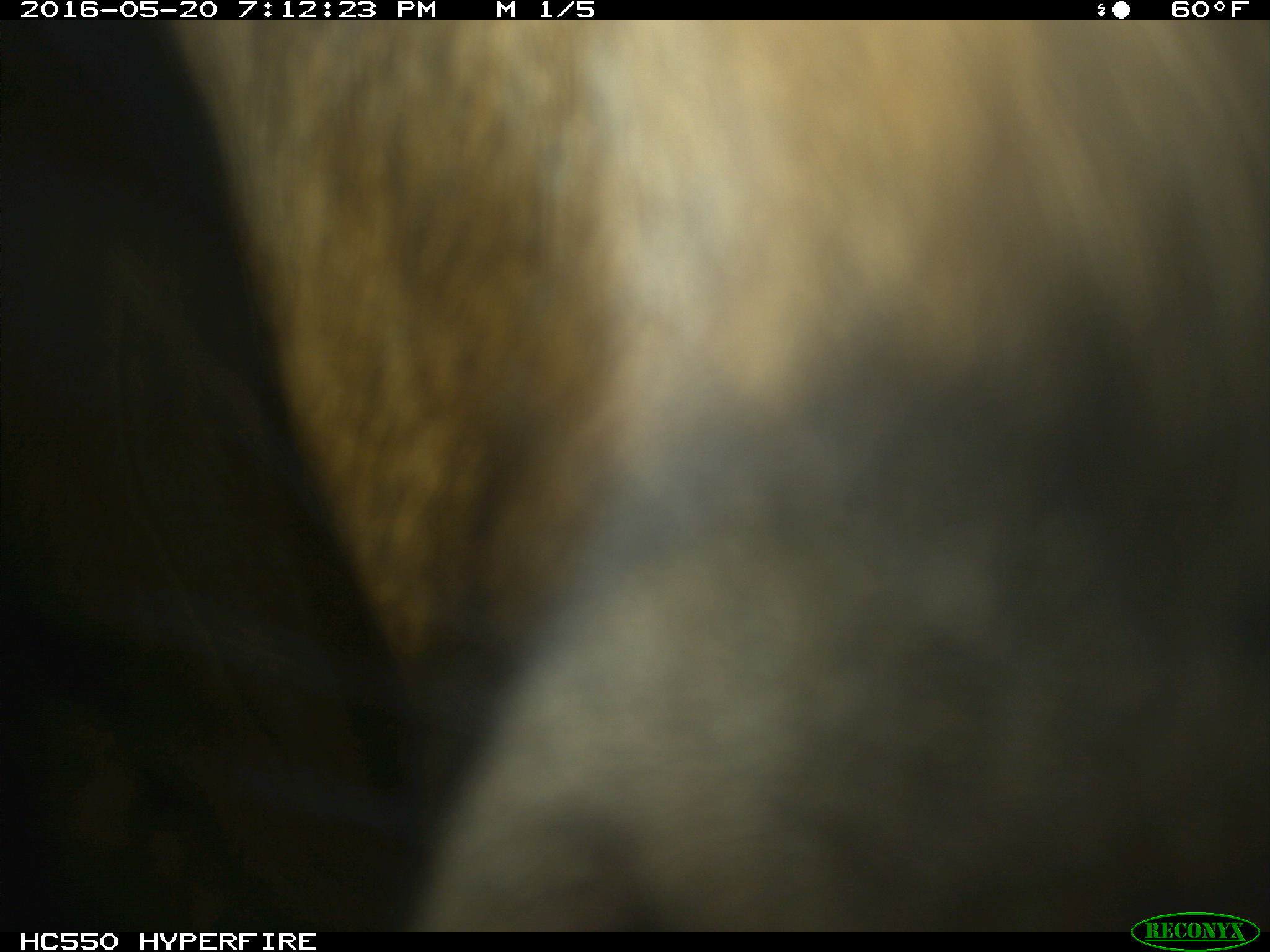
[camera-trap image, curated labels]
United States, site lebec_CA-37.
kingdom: Animalia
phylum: Chordata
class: Mammalia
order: Artiodactyla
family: Bovidae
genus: Bos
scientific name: Bos taurus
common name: domestic cow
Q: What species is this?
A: Bos taurus (domestic cow).